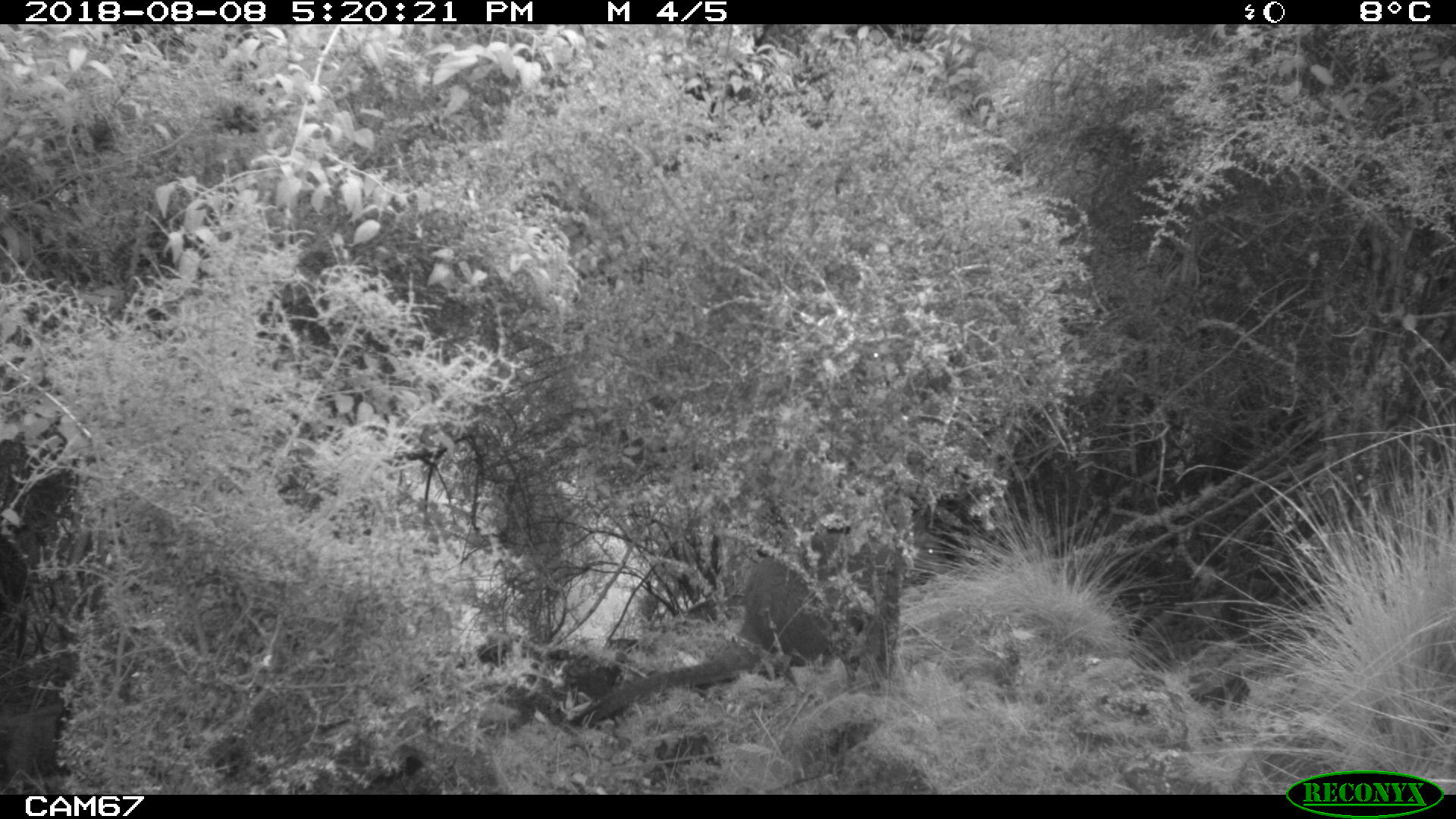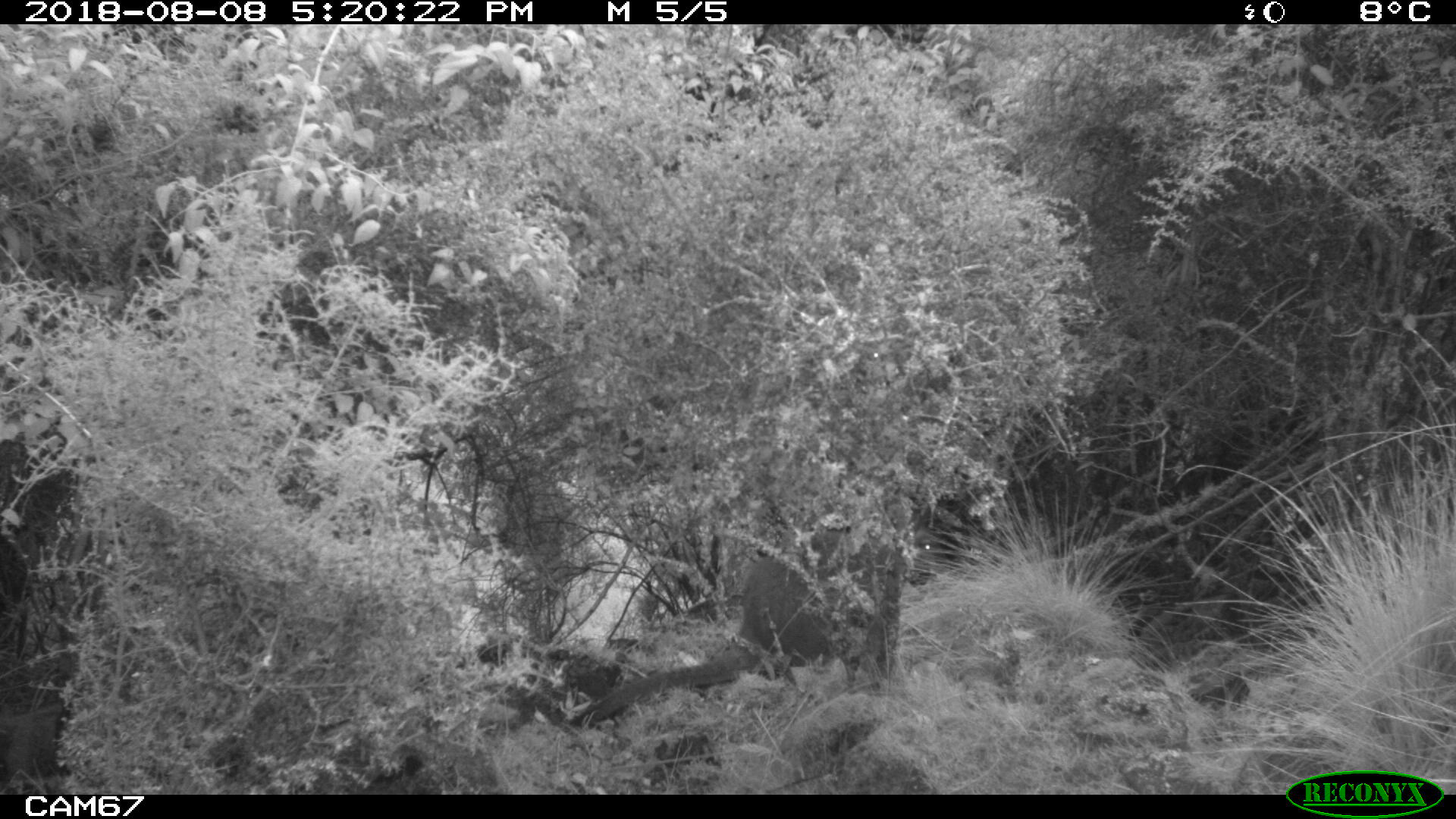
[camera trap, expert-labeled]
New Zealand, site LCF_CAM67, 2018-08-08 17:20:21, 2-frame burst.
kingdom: Animalia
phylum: Chordata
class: Mammalia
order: Diprotodontia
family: Macropodidae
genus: Notamacropus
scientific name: Notamacropus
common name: wallaby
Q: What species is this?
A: Wallaby (Notamacropus).